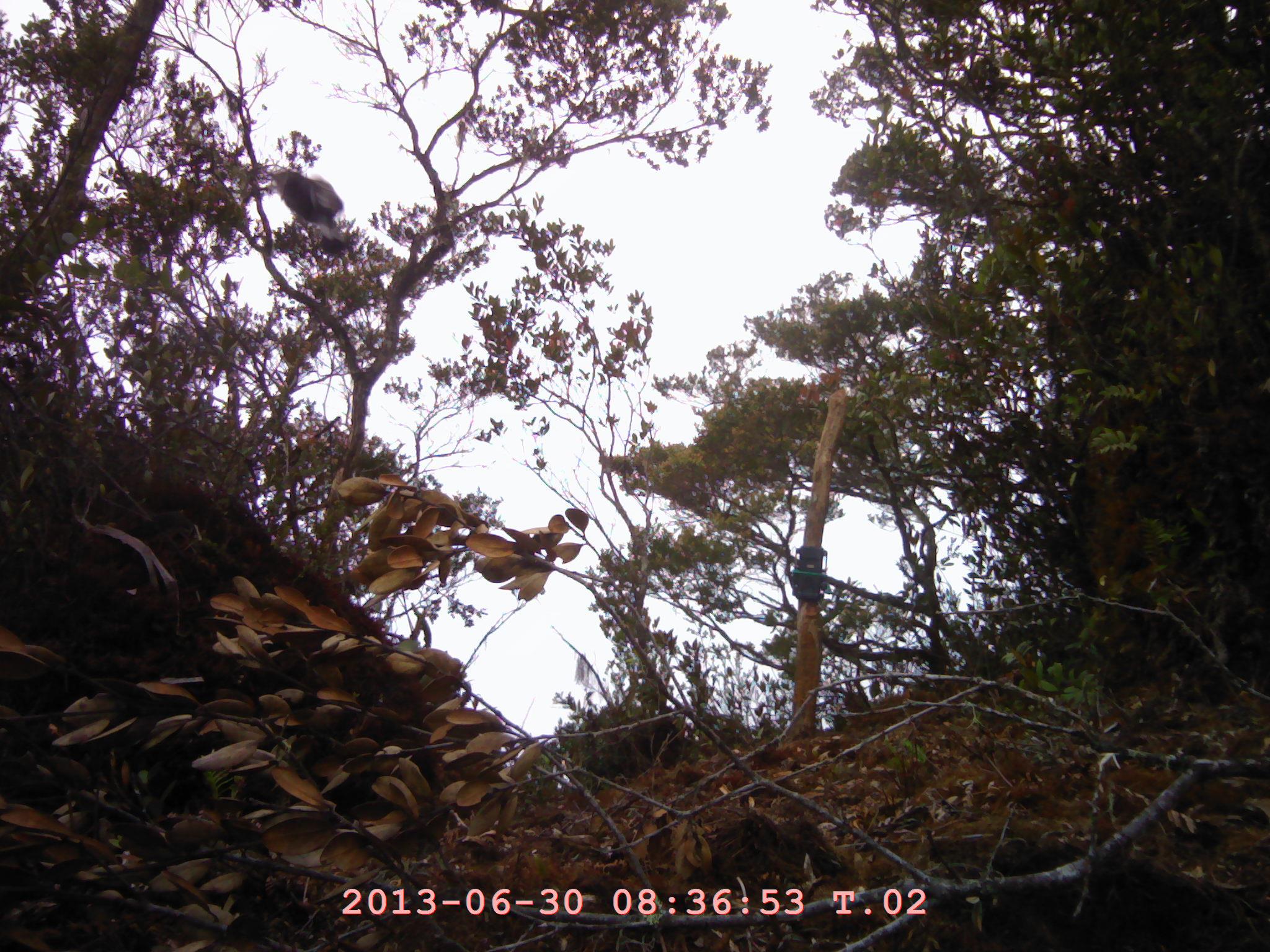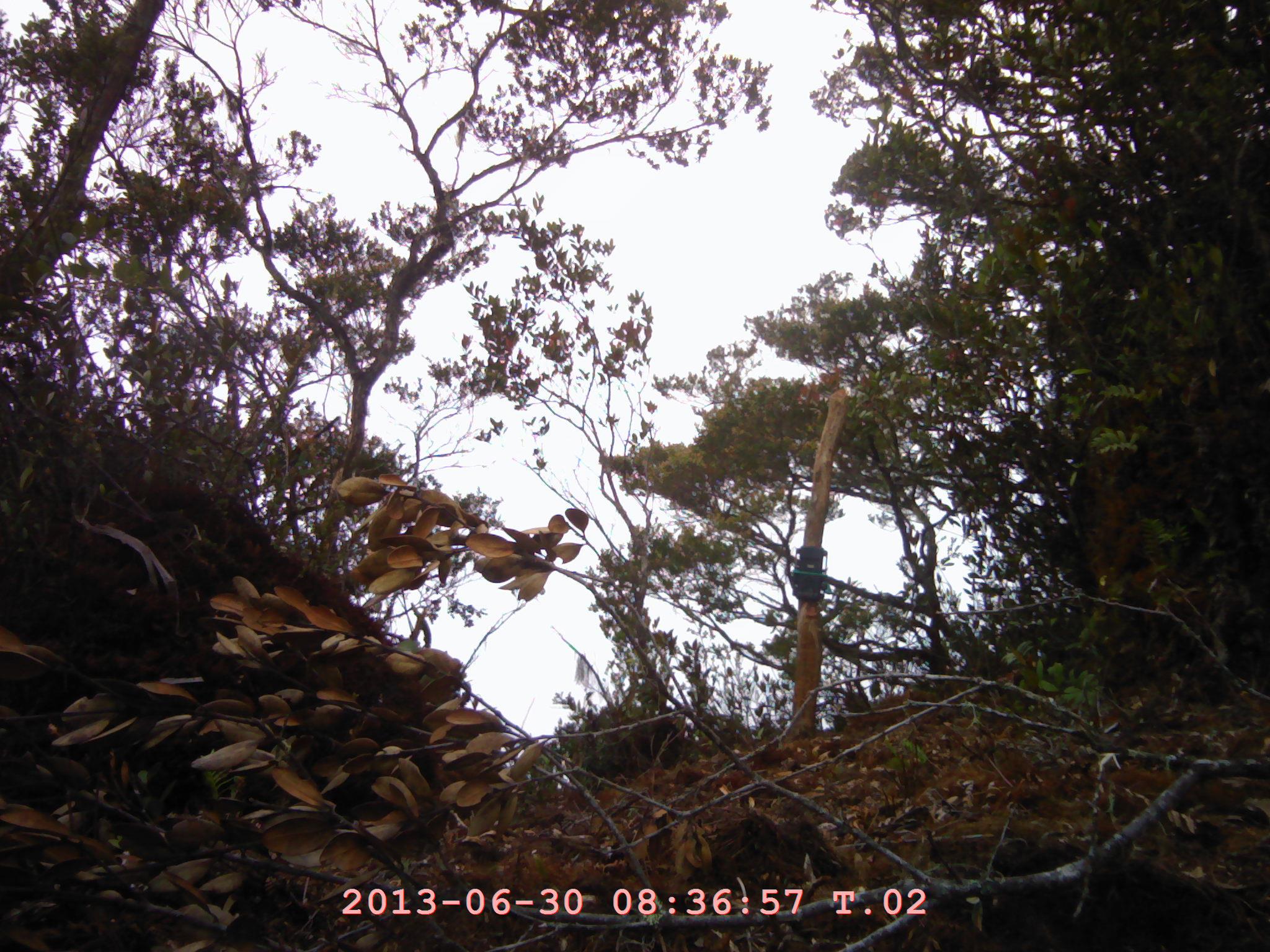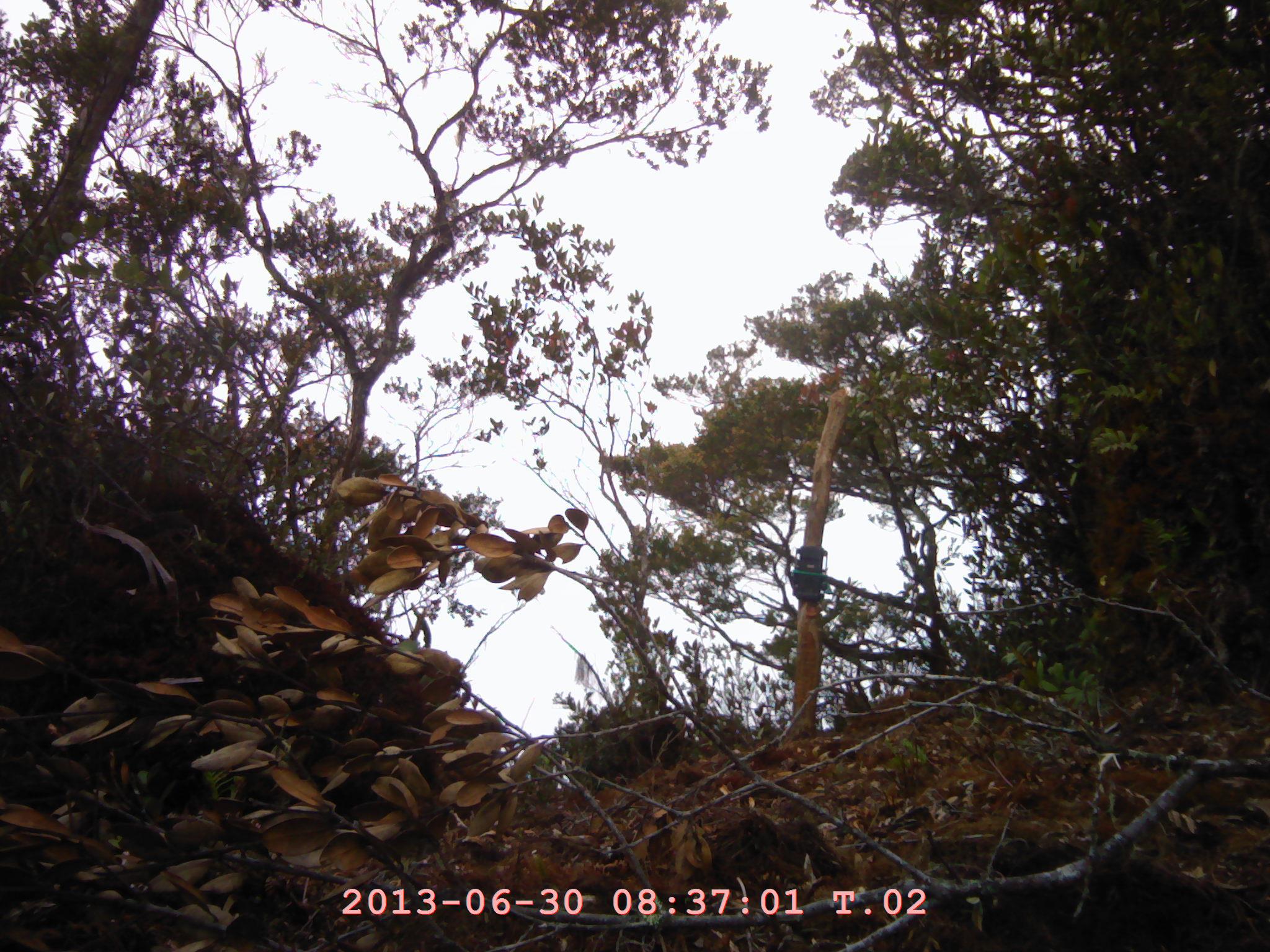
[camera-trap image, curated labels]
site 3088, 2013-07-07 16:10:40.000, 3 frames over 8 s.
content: unidentified animal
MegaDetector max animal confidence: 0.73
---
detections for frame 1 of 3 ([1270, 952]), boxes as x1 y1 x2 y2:
unidentifiable: 269 168 349 257